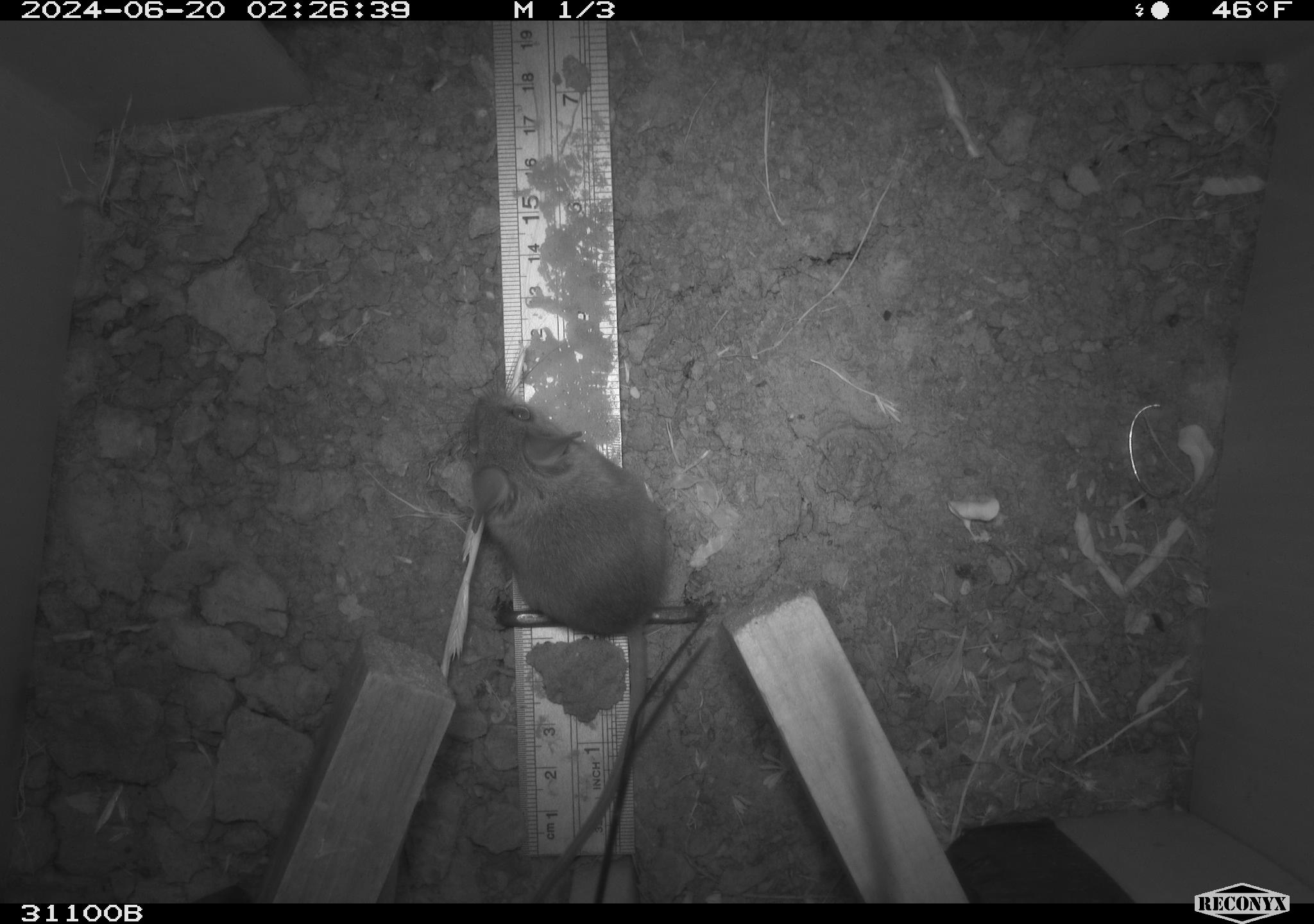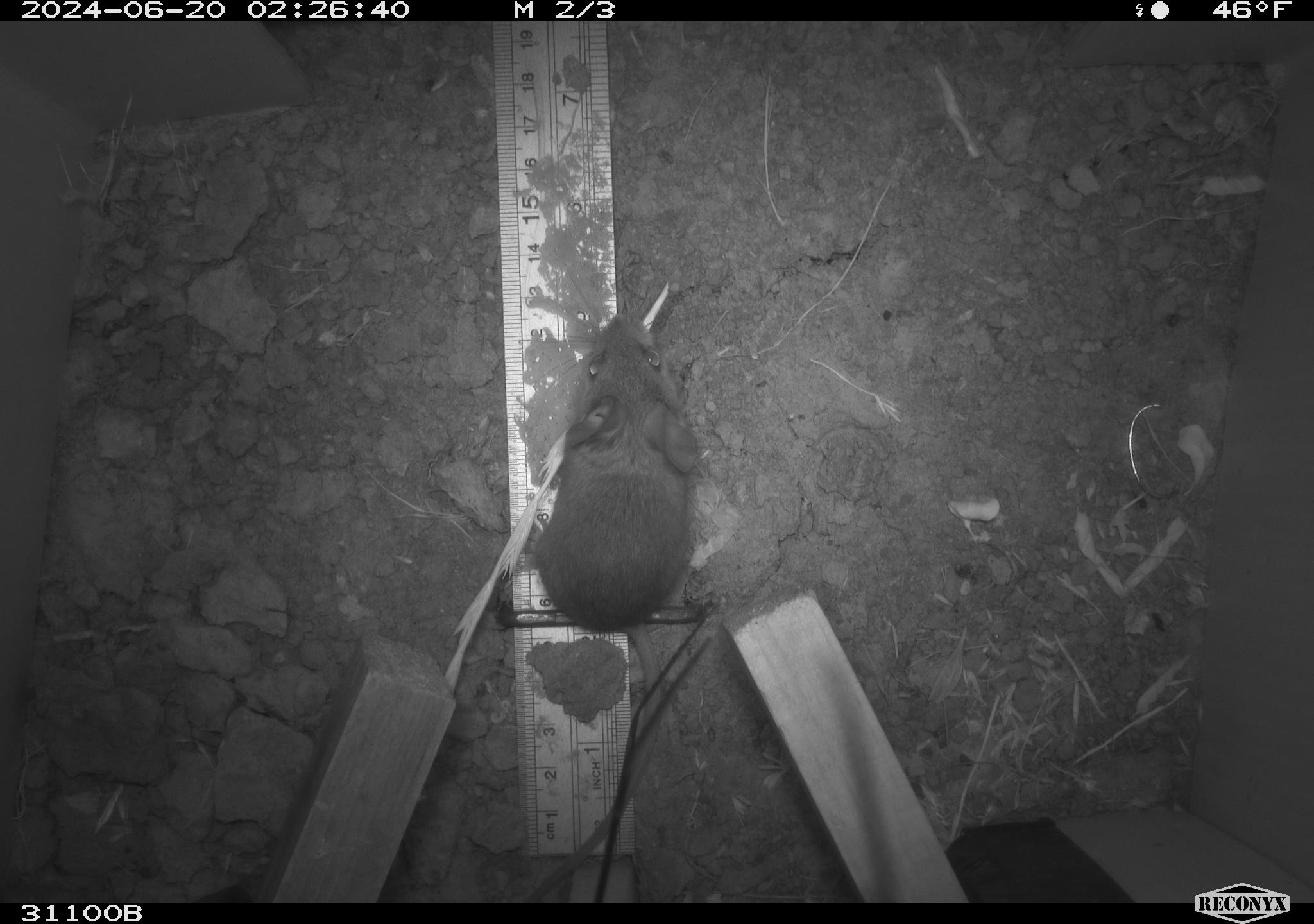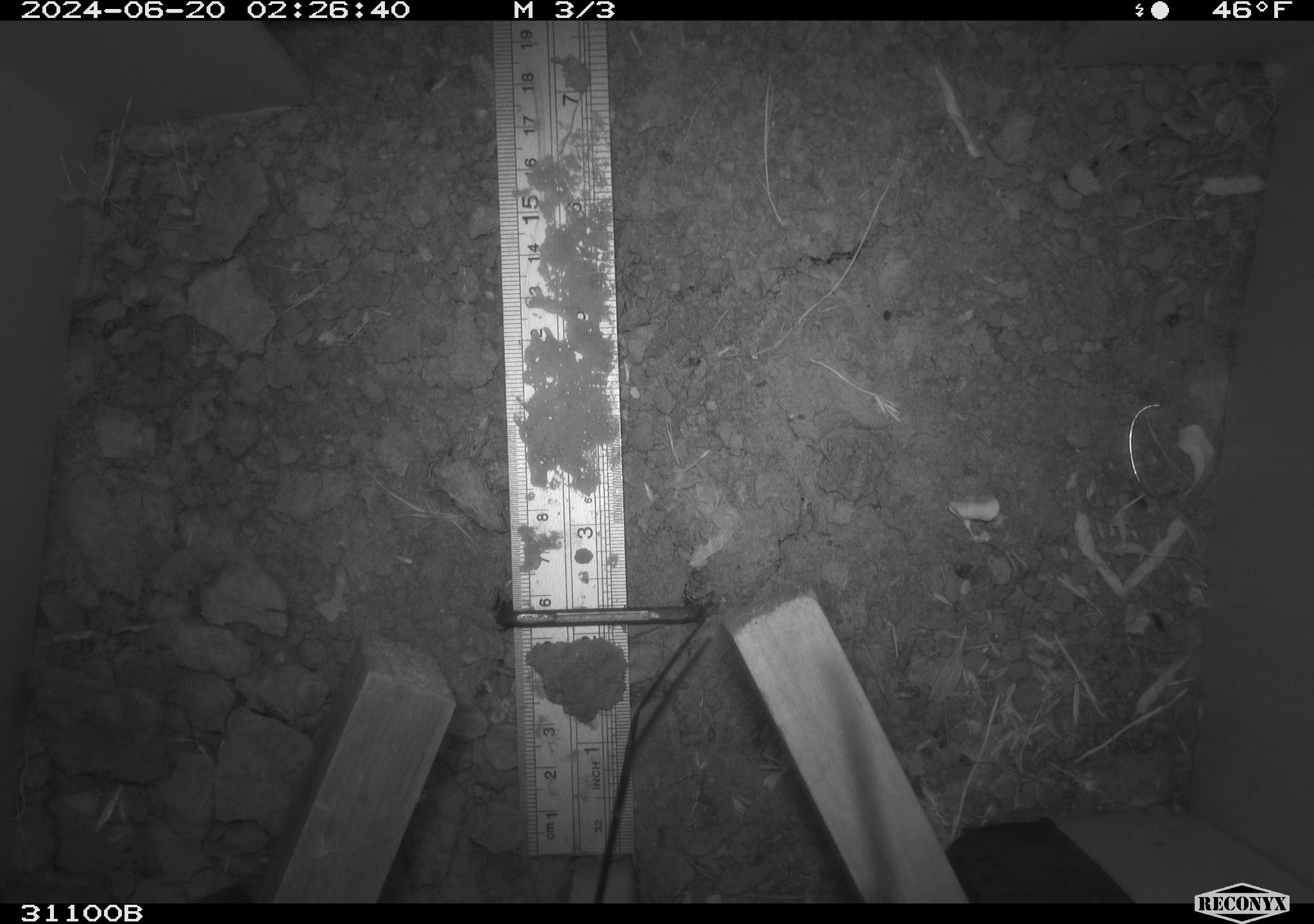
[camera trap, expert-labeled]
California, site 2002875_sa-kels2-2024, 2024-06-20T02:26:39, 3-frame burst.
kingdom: Animalia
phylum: Chordata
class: Mammalia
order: Rodentia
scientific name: Rodentia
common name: rodent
Rodent (Rodentia).